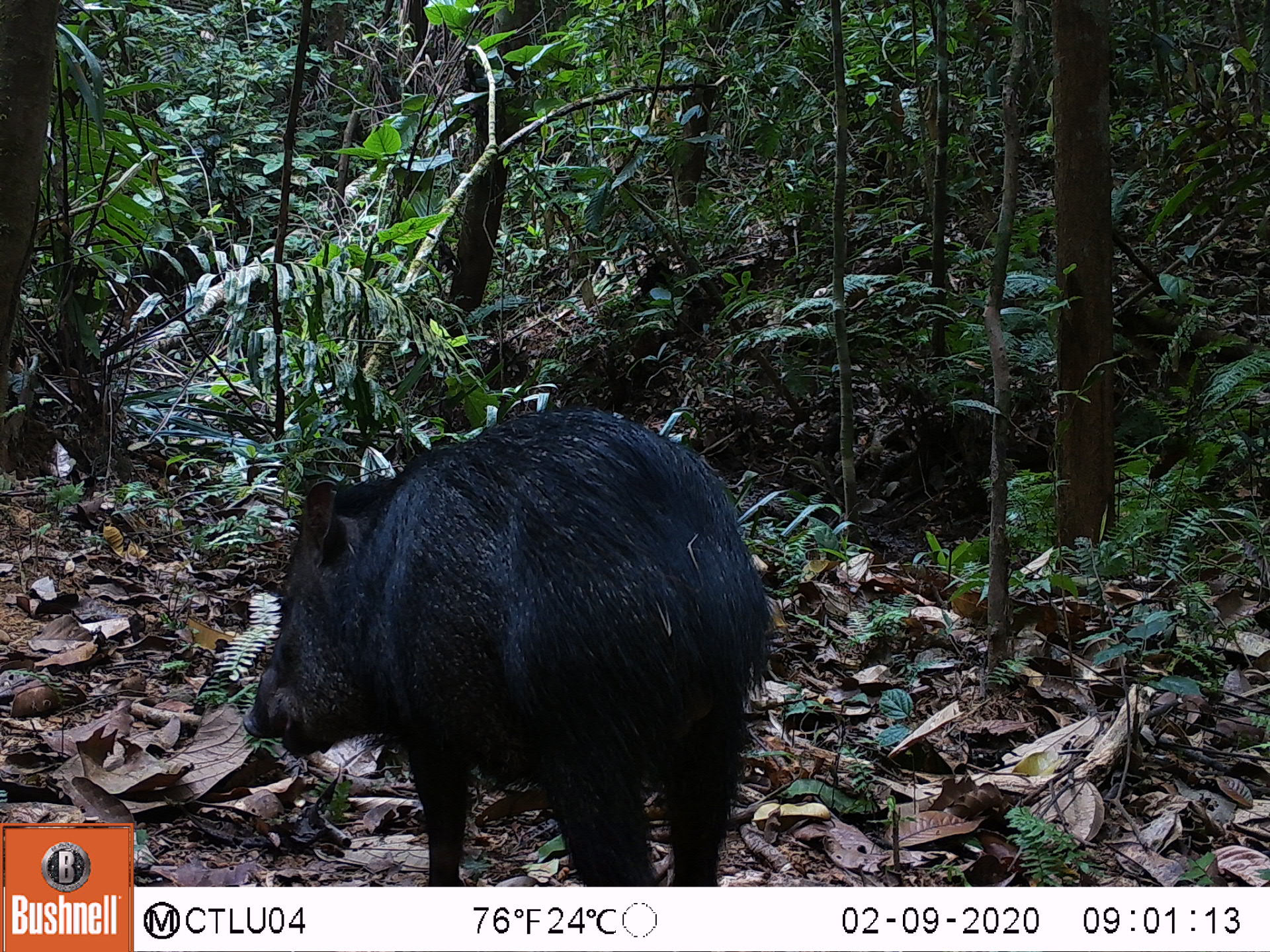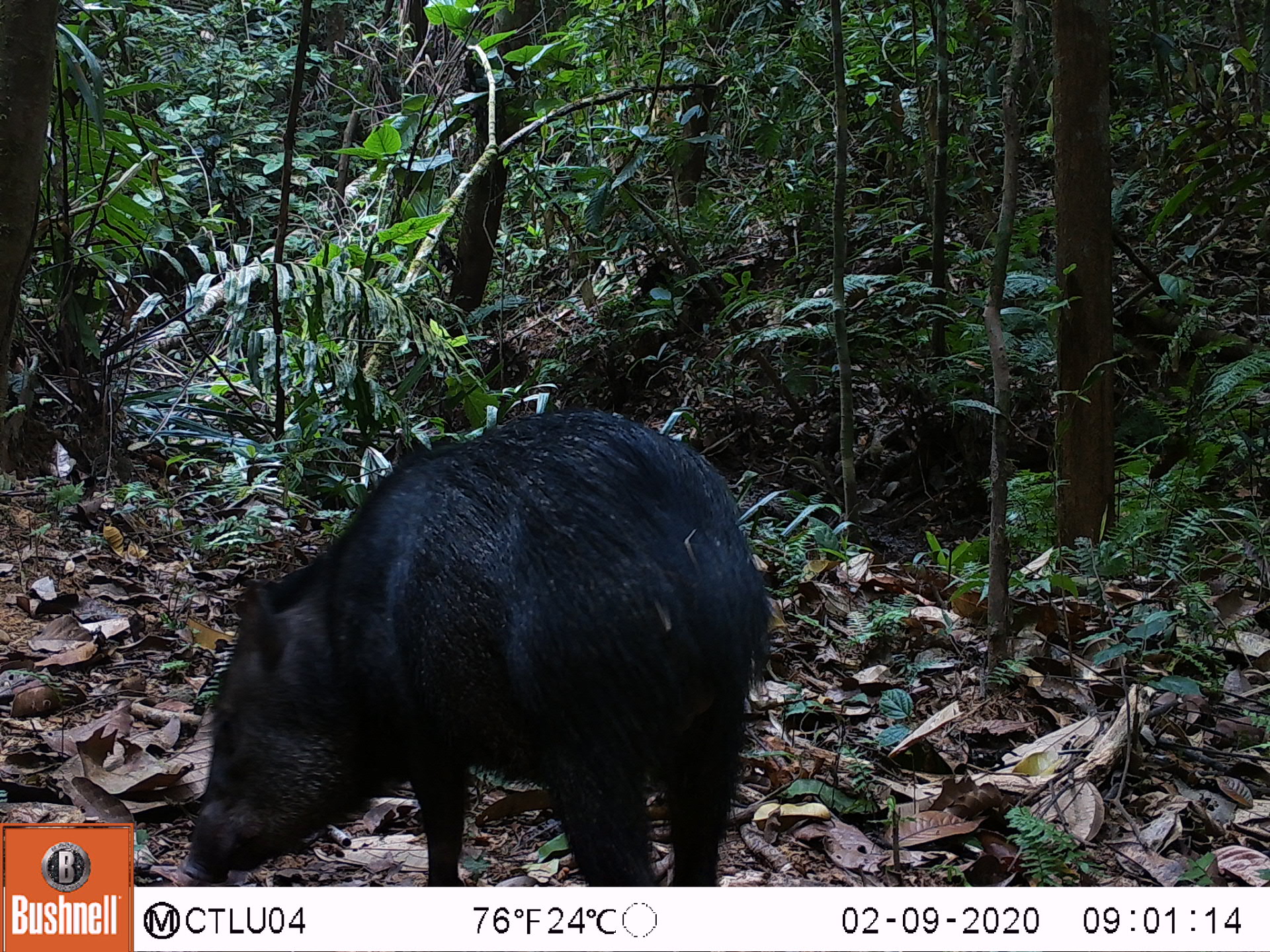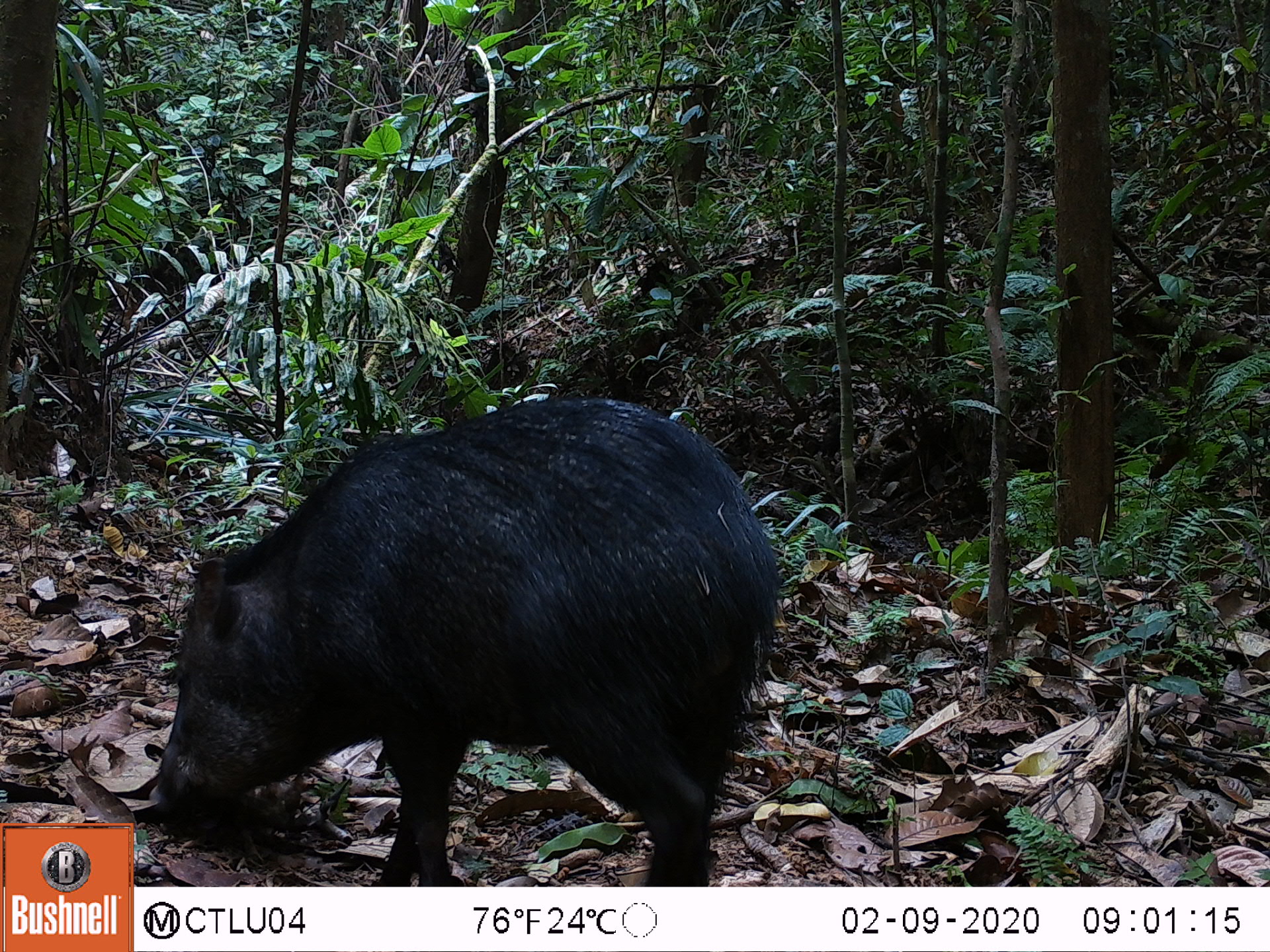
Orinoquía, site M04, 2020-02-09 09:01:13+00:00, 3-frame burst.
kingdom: Animalia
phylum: Chordata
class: Mammalia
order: Artiodactyla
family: Tayassuidae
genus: Pecari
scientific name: Pecari tajacu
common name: collared peccary